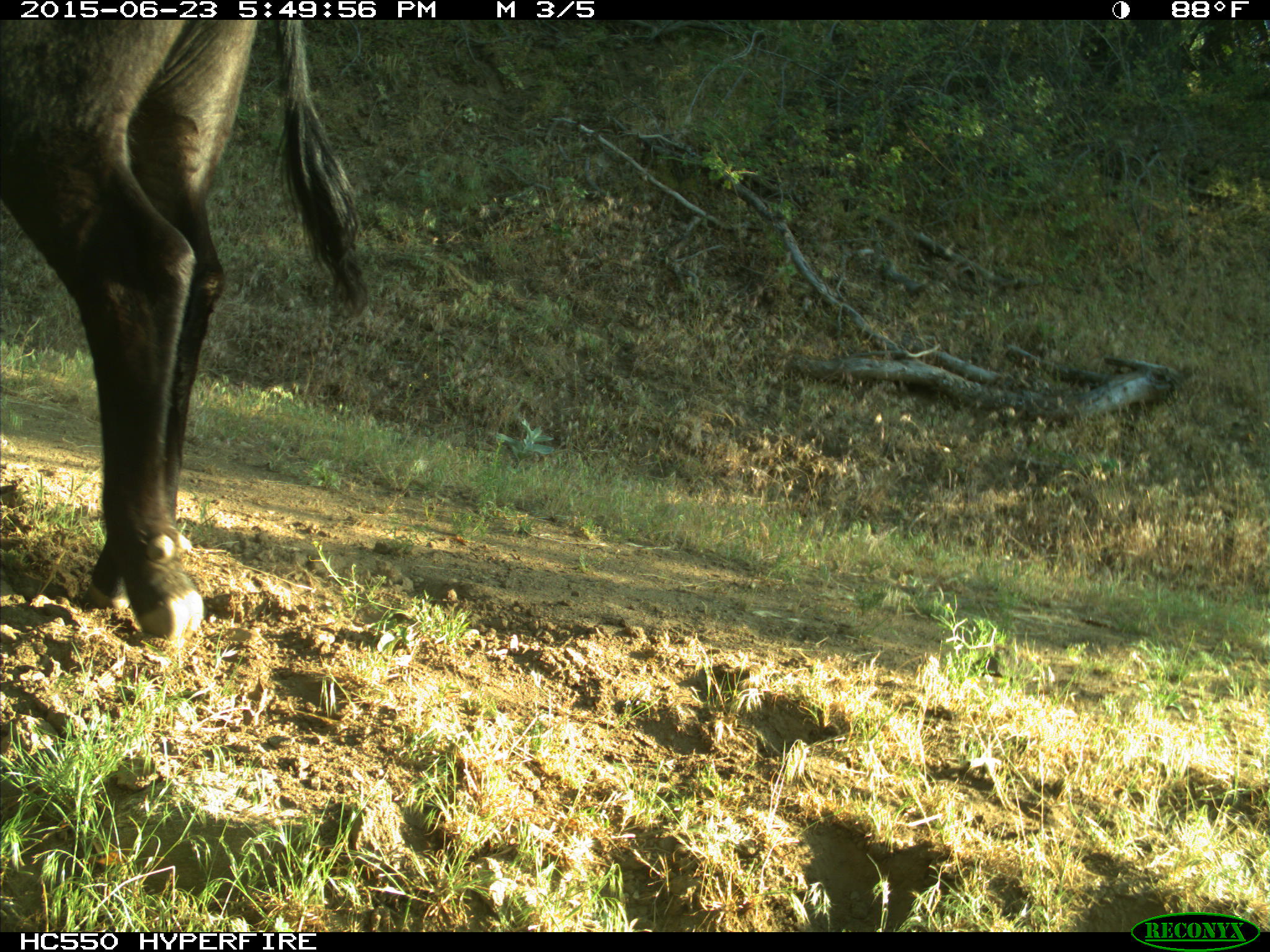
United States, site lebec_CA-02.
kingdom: Animalia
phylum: Chordata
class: Mammalia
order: Artiodactyla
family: Bovidae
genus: Bos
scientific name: Bos taurus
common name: domestic cow